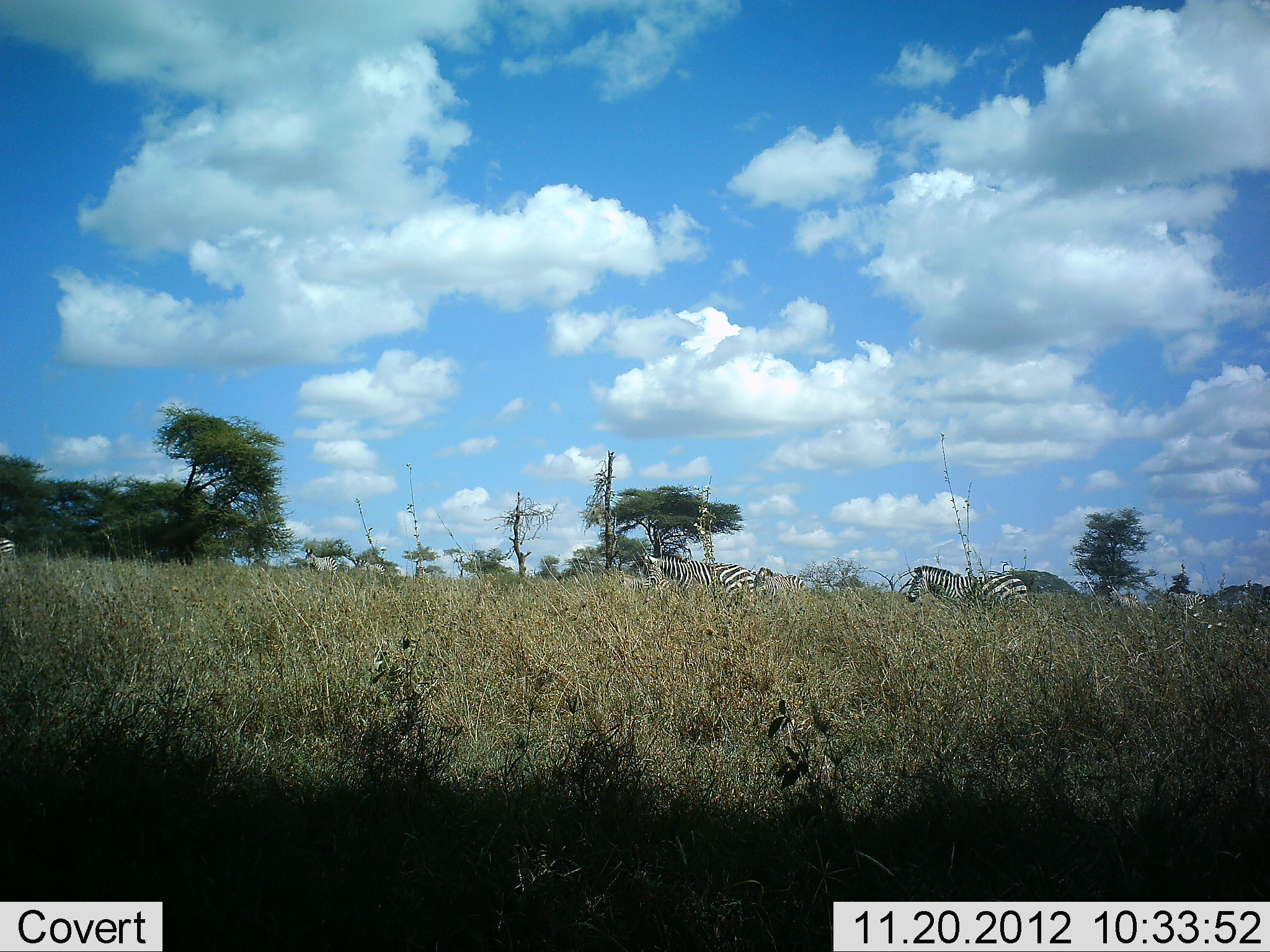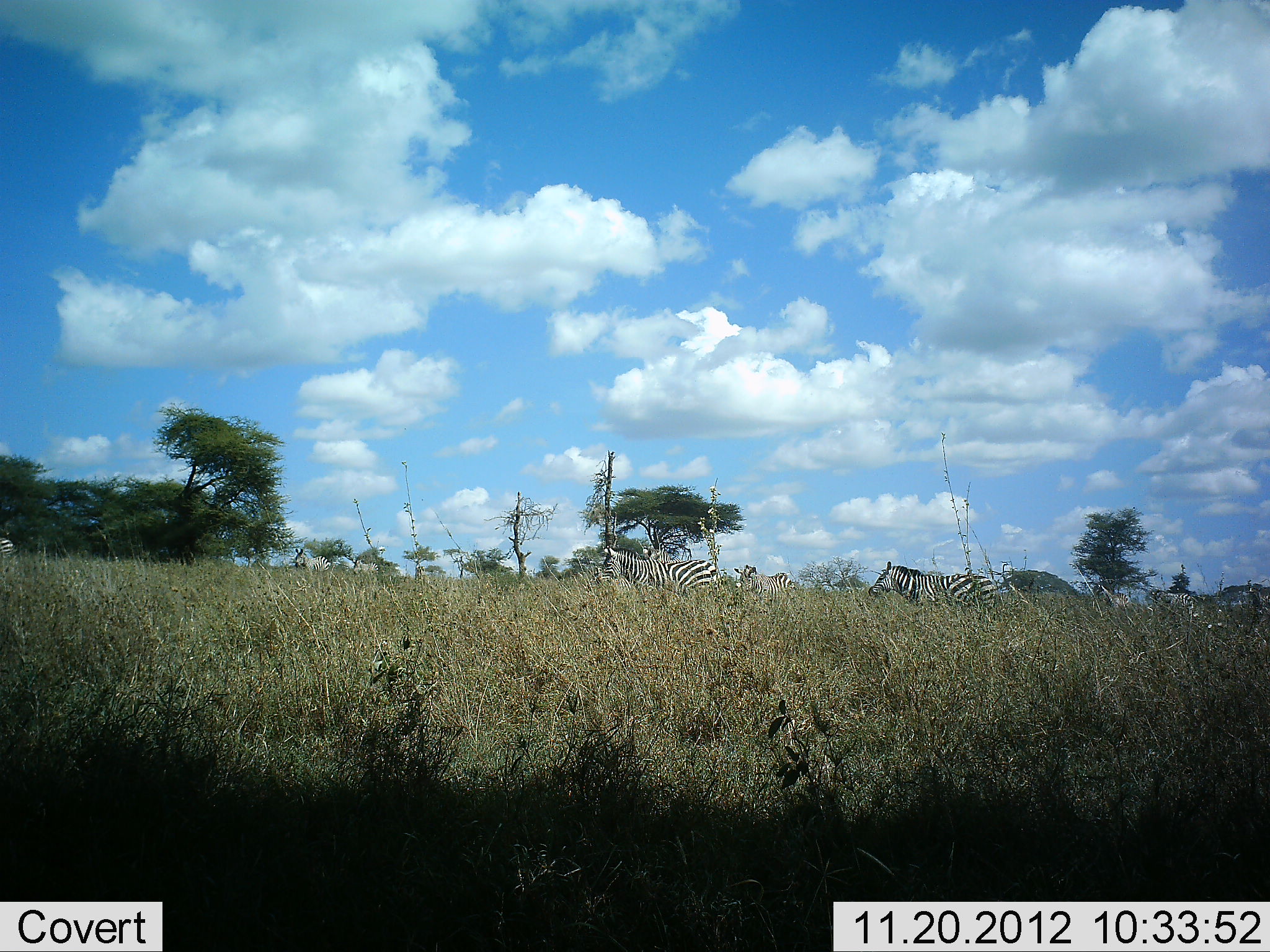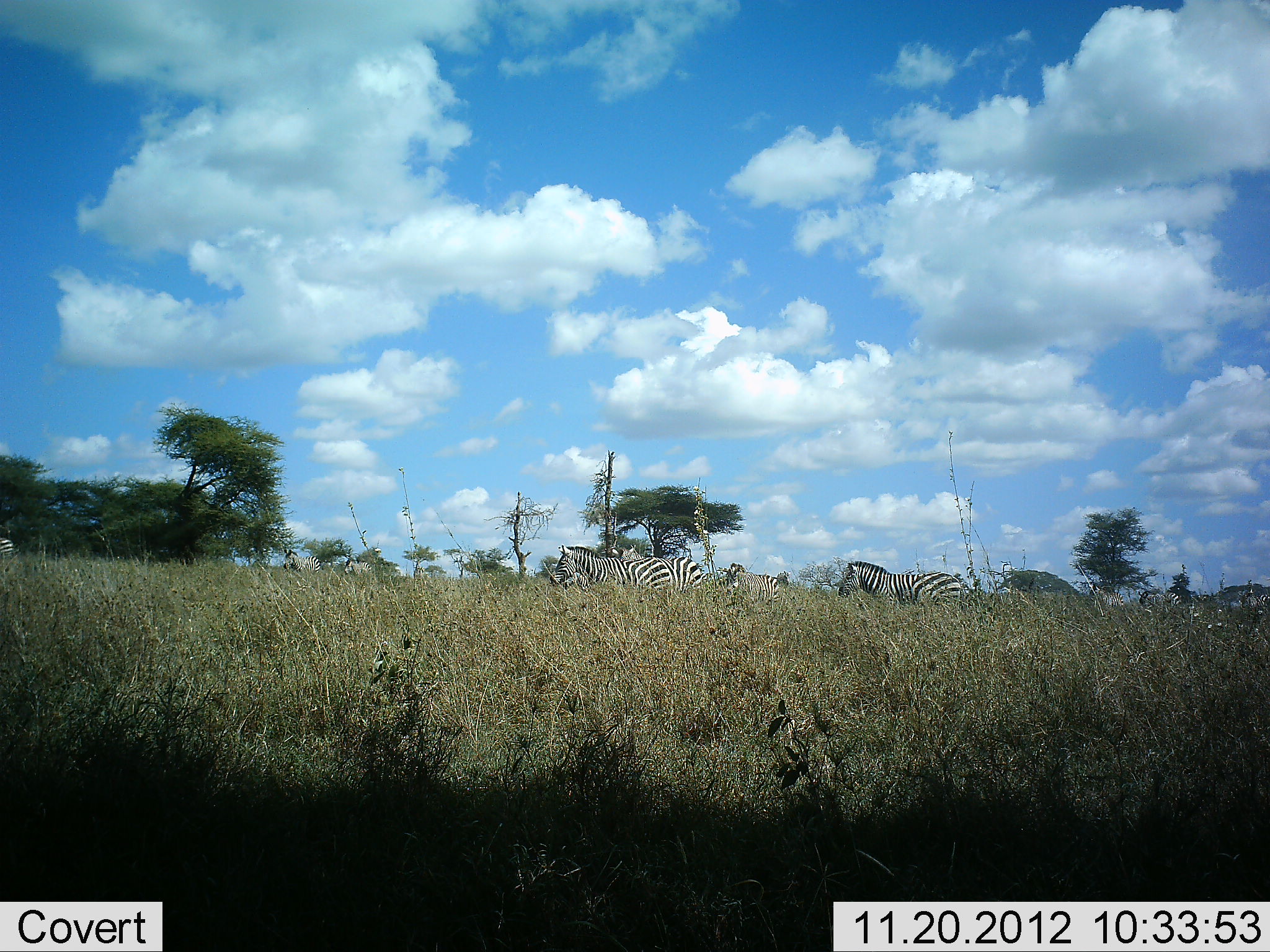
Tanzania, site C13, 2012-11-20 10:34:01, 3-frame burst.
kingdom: Animalia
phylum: Chordata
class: Mammalia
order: Perissodactyla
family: Equidae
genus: Equus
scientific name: Equus quagga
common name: plains zebra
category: zebra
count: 8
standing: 20%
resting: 0%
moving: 90%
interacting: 0%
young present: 0%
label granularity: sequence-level